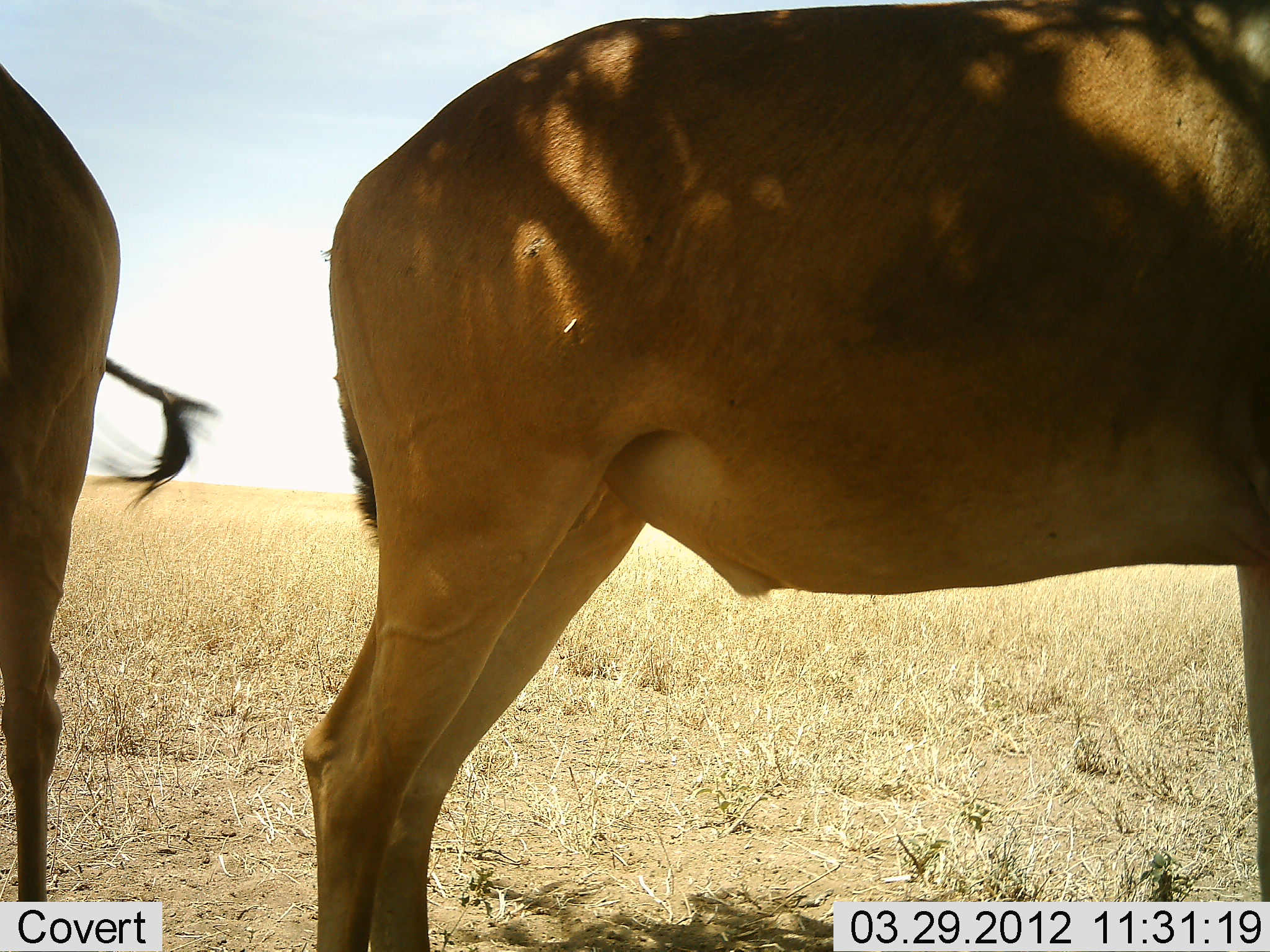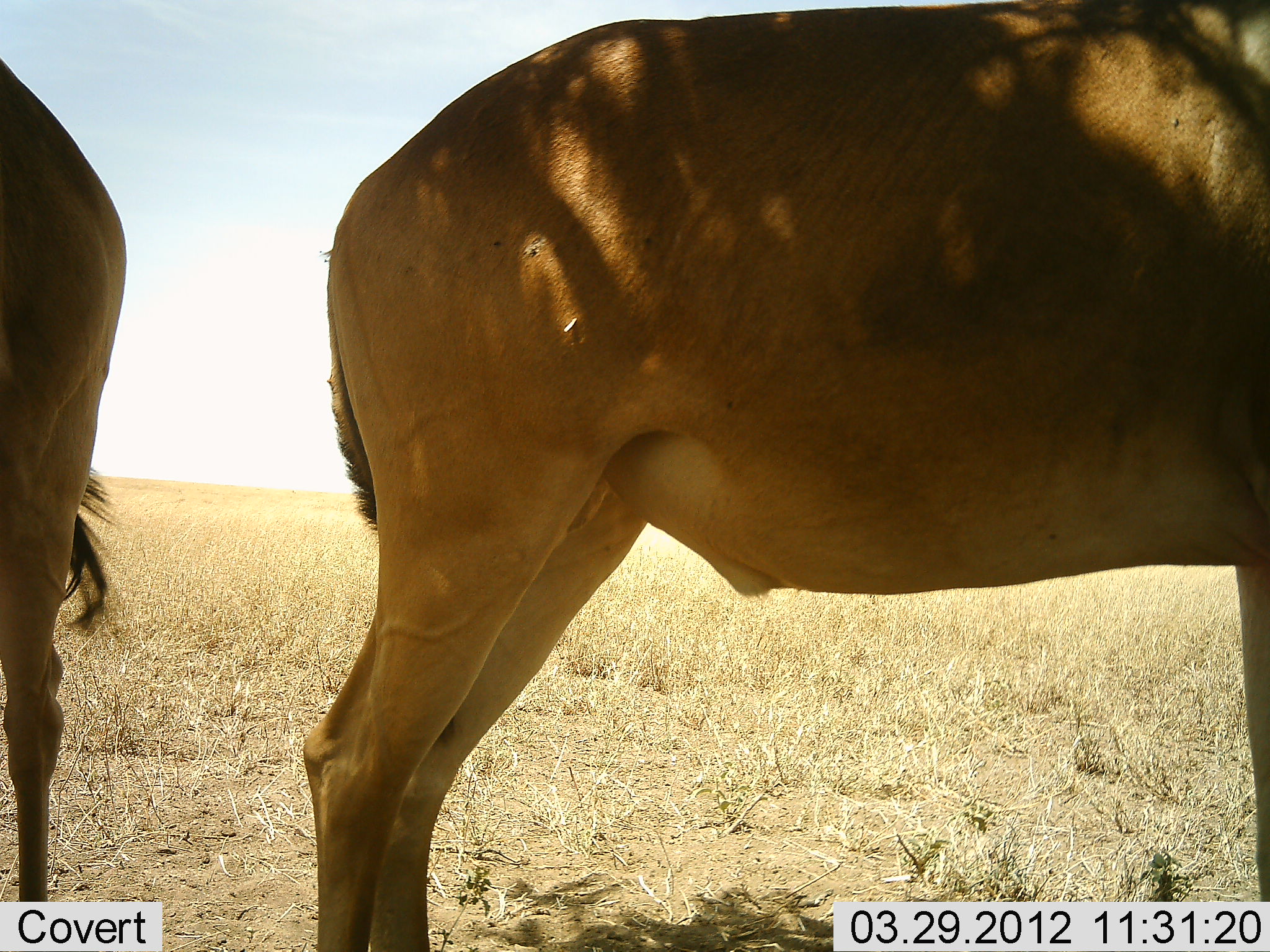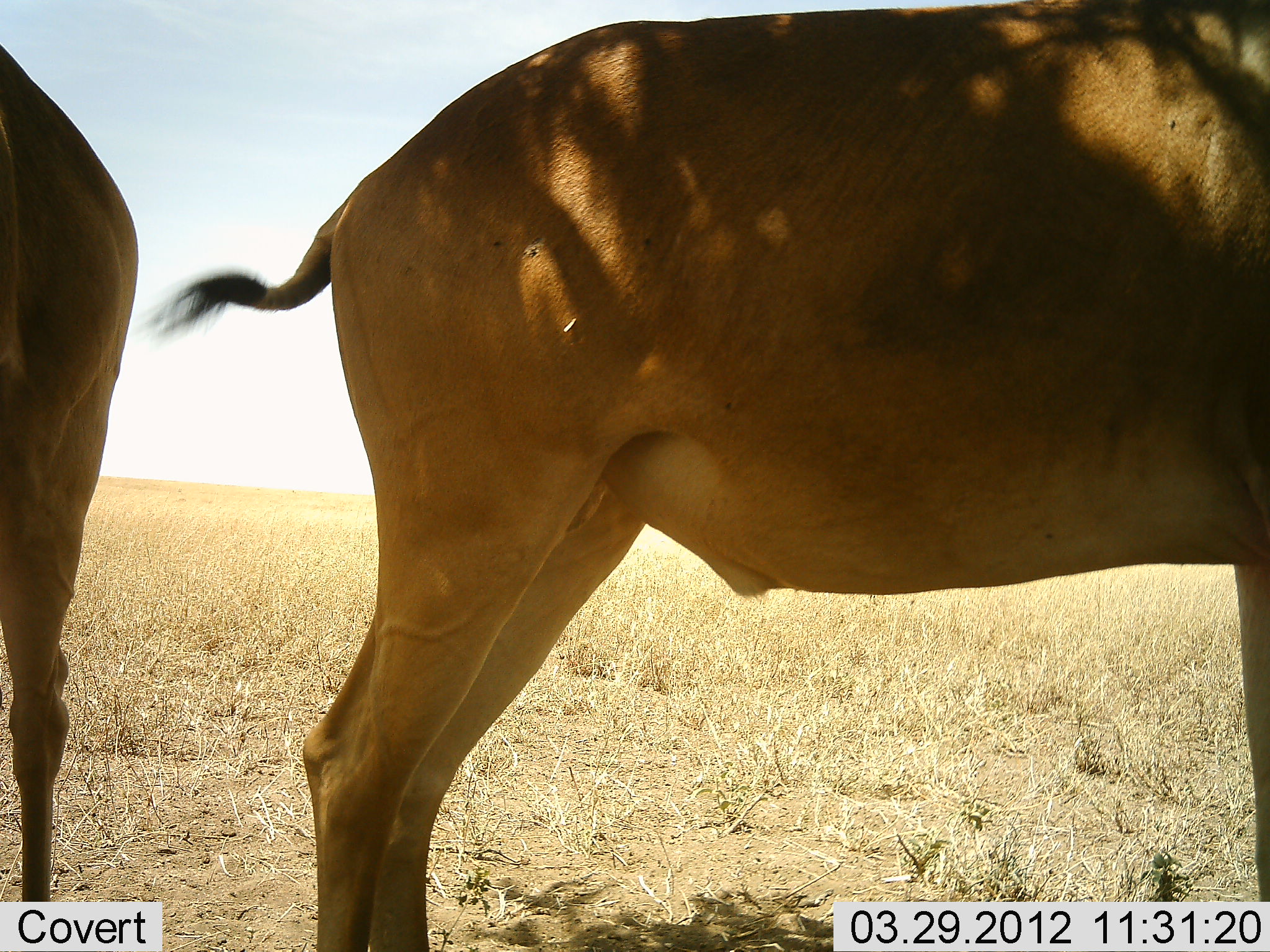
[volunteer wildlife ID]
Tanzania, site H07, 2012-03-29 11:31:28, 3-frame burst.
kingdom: Animalia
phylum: Chordata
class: Mammalia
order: Artiodactyla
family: Bovidae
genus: Alcelaphus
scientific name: Alcelaphus buselaphus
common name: hartebeest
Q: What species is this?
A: Hartebeest (Alcelaphus buselaphus).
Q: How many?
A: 2.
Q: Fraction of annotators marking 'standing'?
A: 100%.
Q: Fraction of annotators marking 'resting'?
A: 0%.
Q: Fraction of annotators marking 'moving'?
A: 0%.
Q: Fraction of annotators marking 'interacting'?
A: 0%.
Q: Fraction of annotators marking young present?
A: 0%.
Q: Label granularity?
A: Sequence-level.